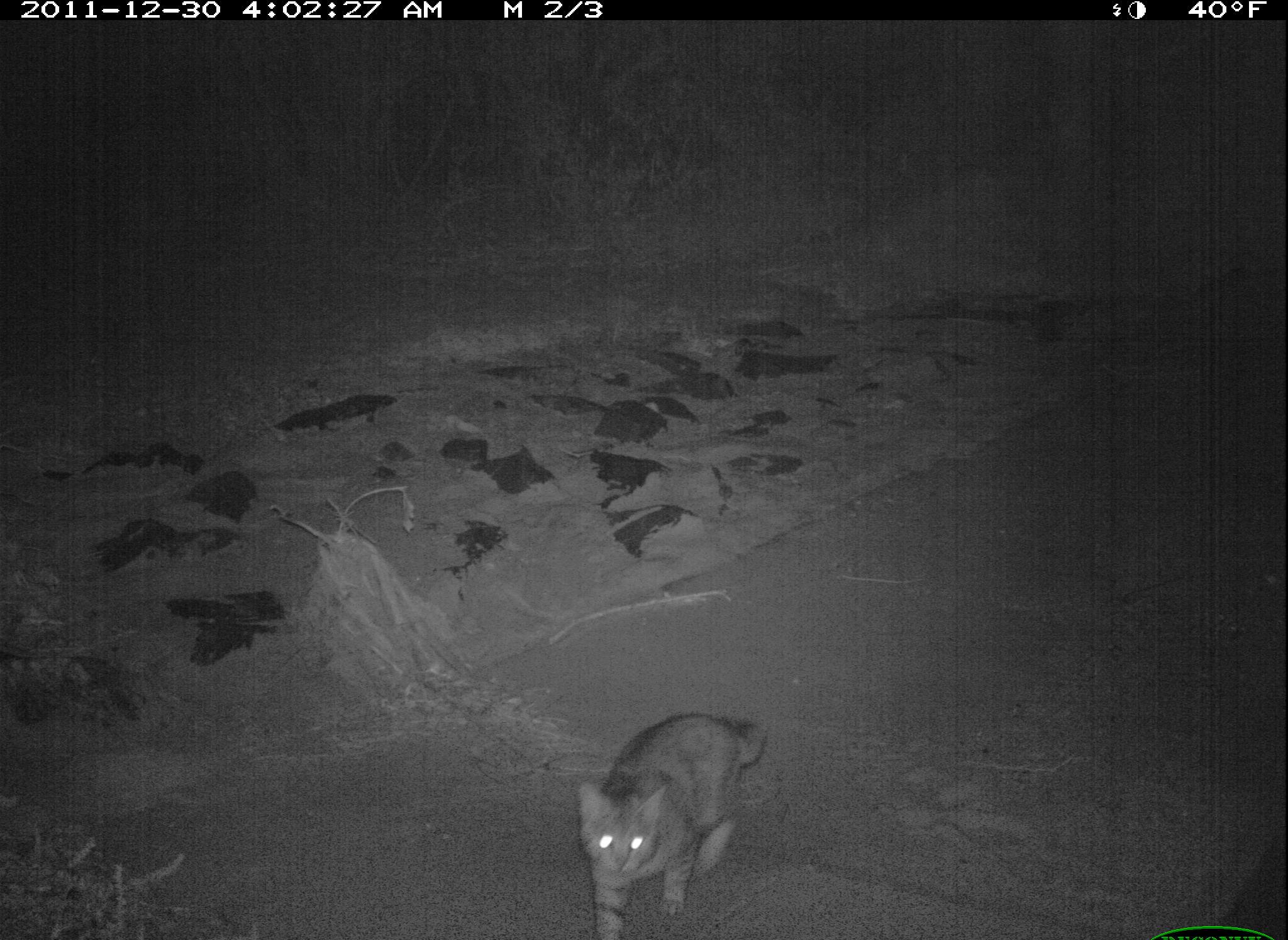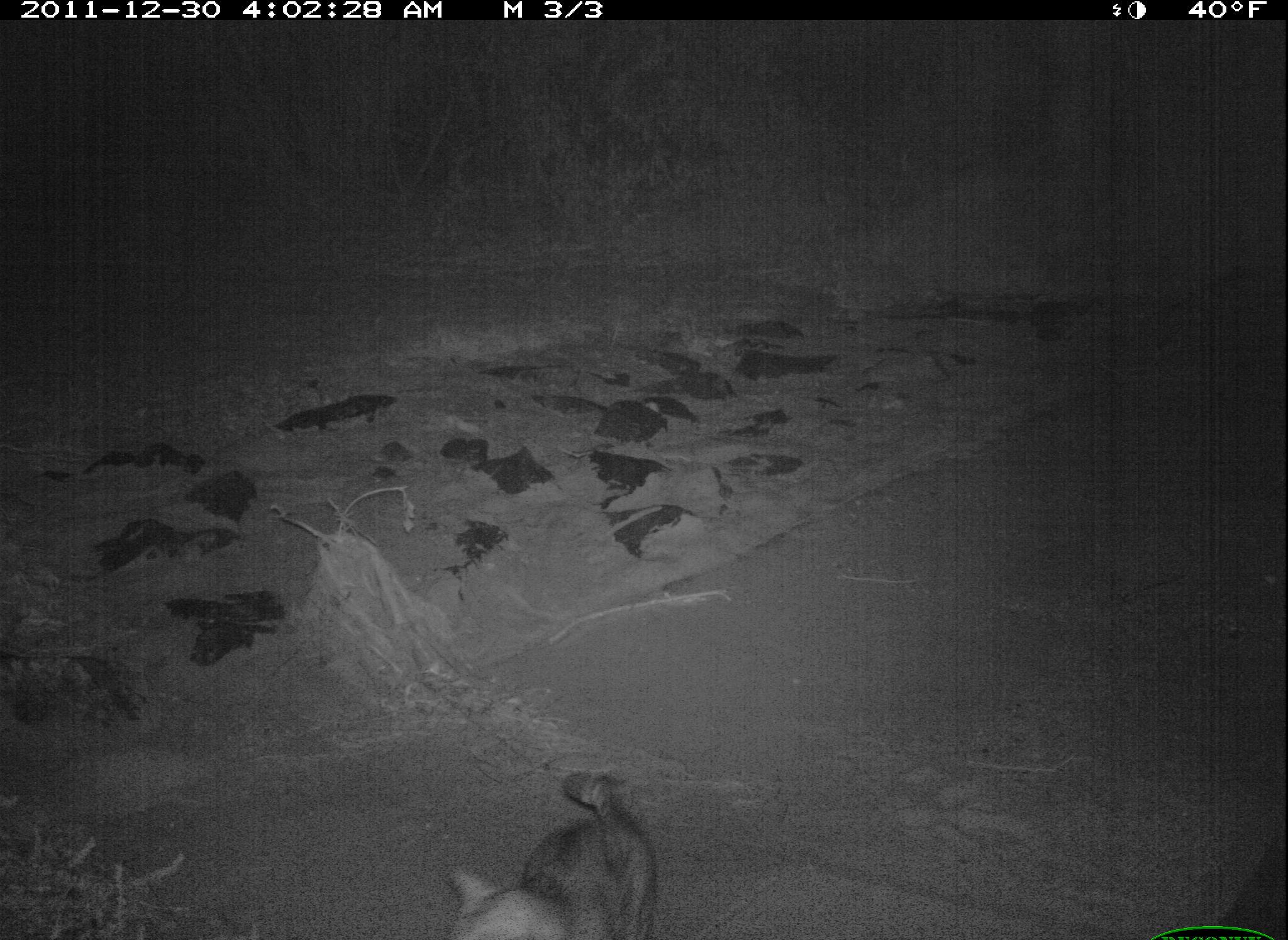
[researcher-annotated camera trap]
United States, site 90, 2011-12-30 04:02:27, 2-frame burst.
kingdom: Animalia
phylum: Chordata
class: Mammalia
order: Carnivora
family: Felidae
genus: Felis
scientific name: Felis catus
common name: cat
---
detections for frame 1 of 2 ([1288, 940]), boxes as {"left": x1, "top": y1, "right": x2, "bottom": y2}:
cat: {"left": 523, "top": 683, "right": 802, "bottom": 940}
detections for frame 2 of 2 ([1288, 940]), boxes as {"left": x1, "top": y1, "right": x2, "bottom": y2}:
cat: {"left": 417, "top": 749, "right": 686, "bottom": 937}